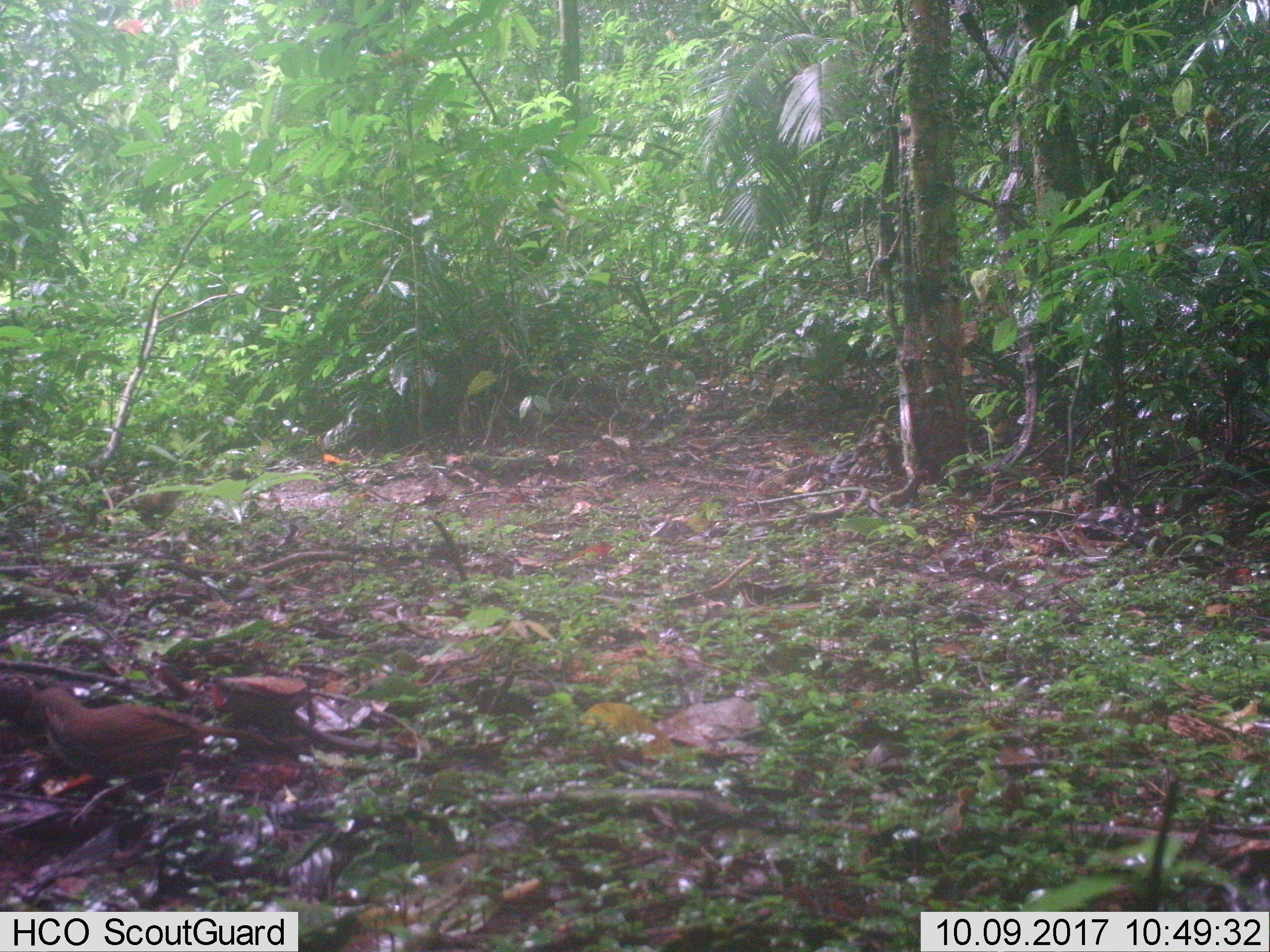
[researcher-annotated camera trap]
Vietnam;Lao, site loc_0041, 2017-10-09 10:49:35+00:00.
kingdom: Animalia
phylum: Chordata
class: Aves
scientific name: Aves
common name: bird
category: unidentified bird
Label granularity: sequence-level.